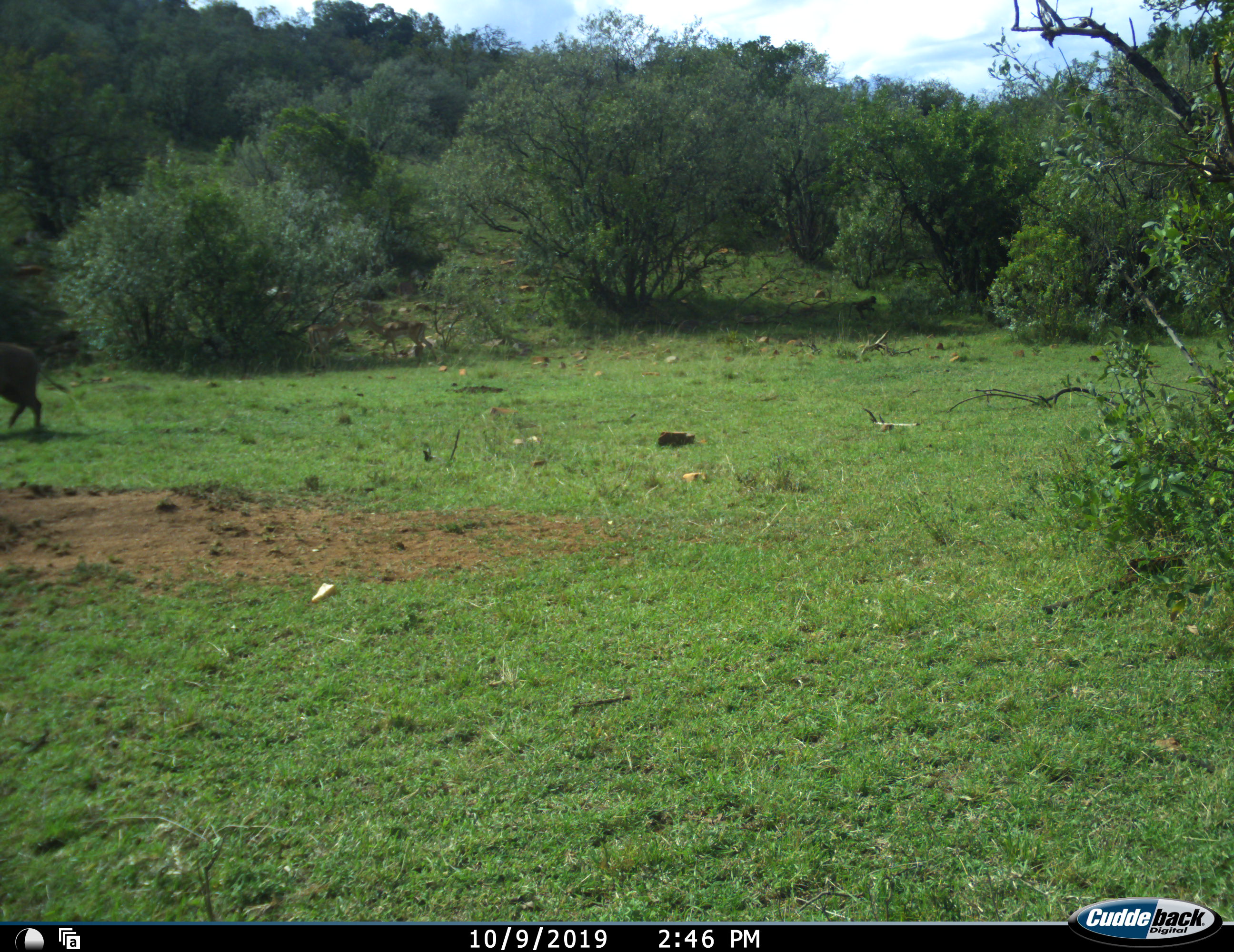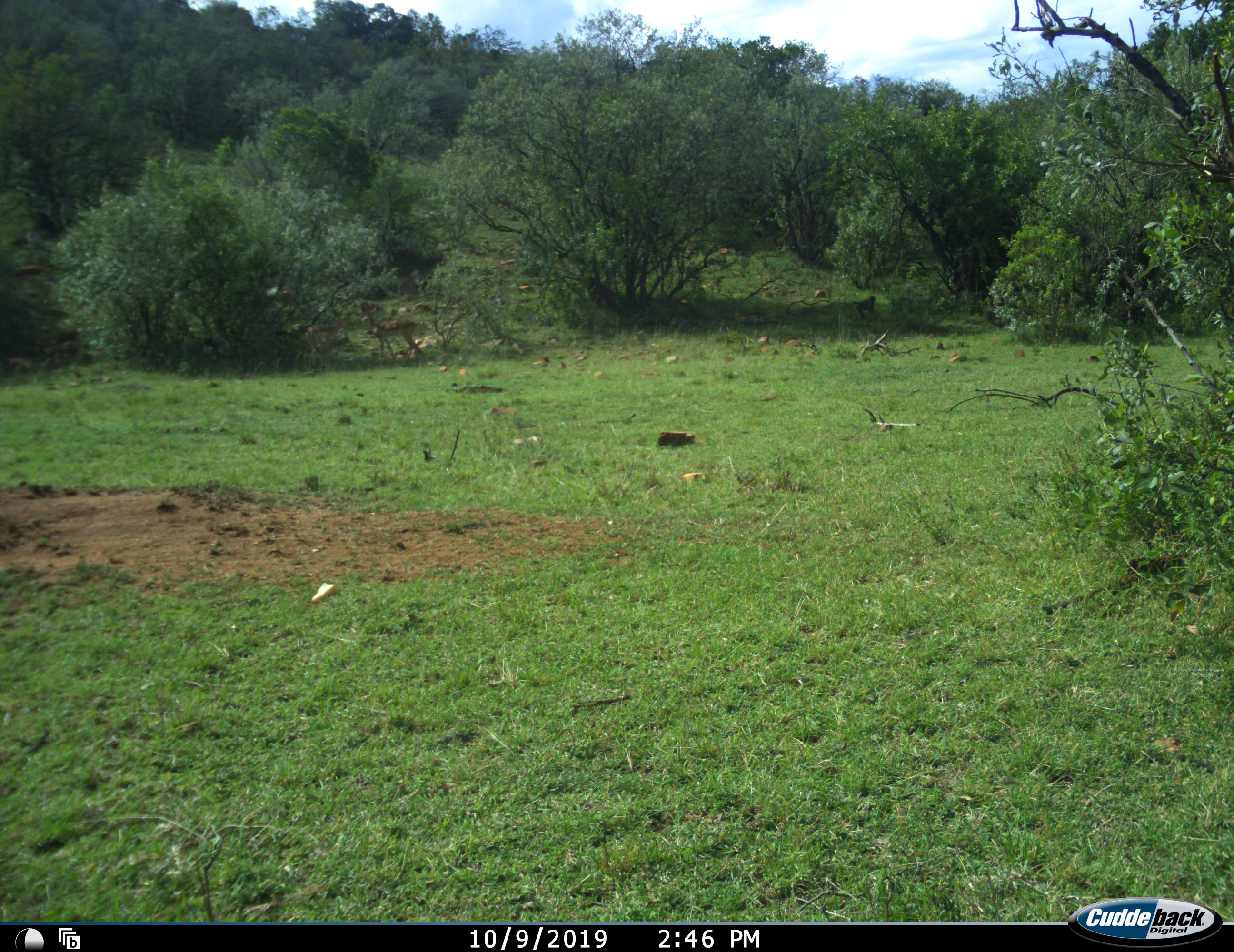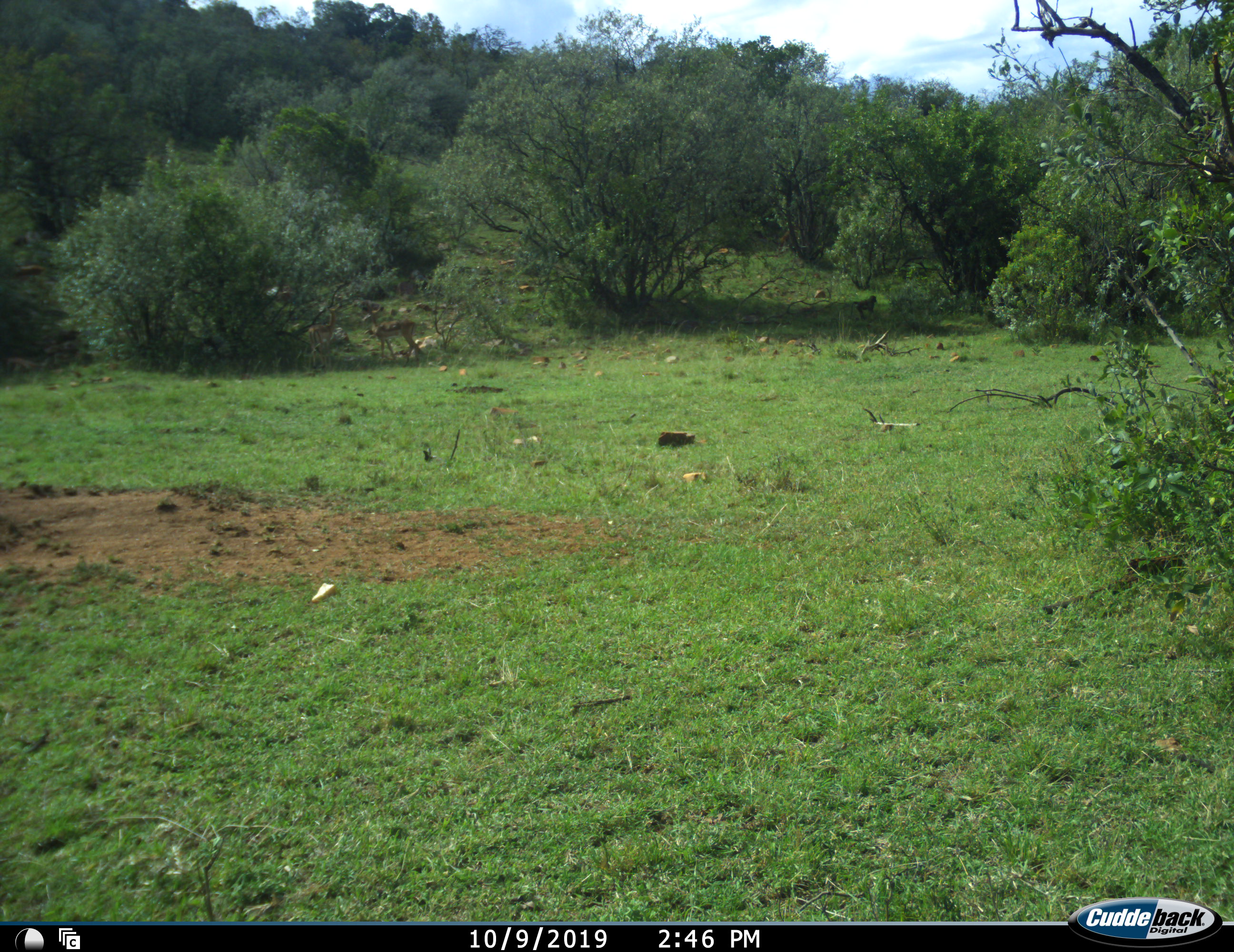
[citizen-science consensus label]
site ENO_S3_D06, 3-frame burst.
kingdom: Animalia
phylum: Chordata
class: Mammalia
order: Artiodactyla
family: Bovidae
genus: Aepyceros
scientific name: Aepyceros melampus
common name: impala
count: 2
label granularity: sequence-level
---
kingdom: Animalia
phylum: Chordata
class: Mammalia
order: Artiodactyla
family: Suidae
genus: Phacochoerus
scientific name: Phacochoerus africanus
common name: warthog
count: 1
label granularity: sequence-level